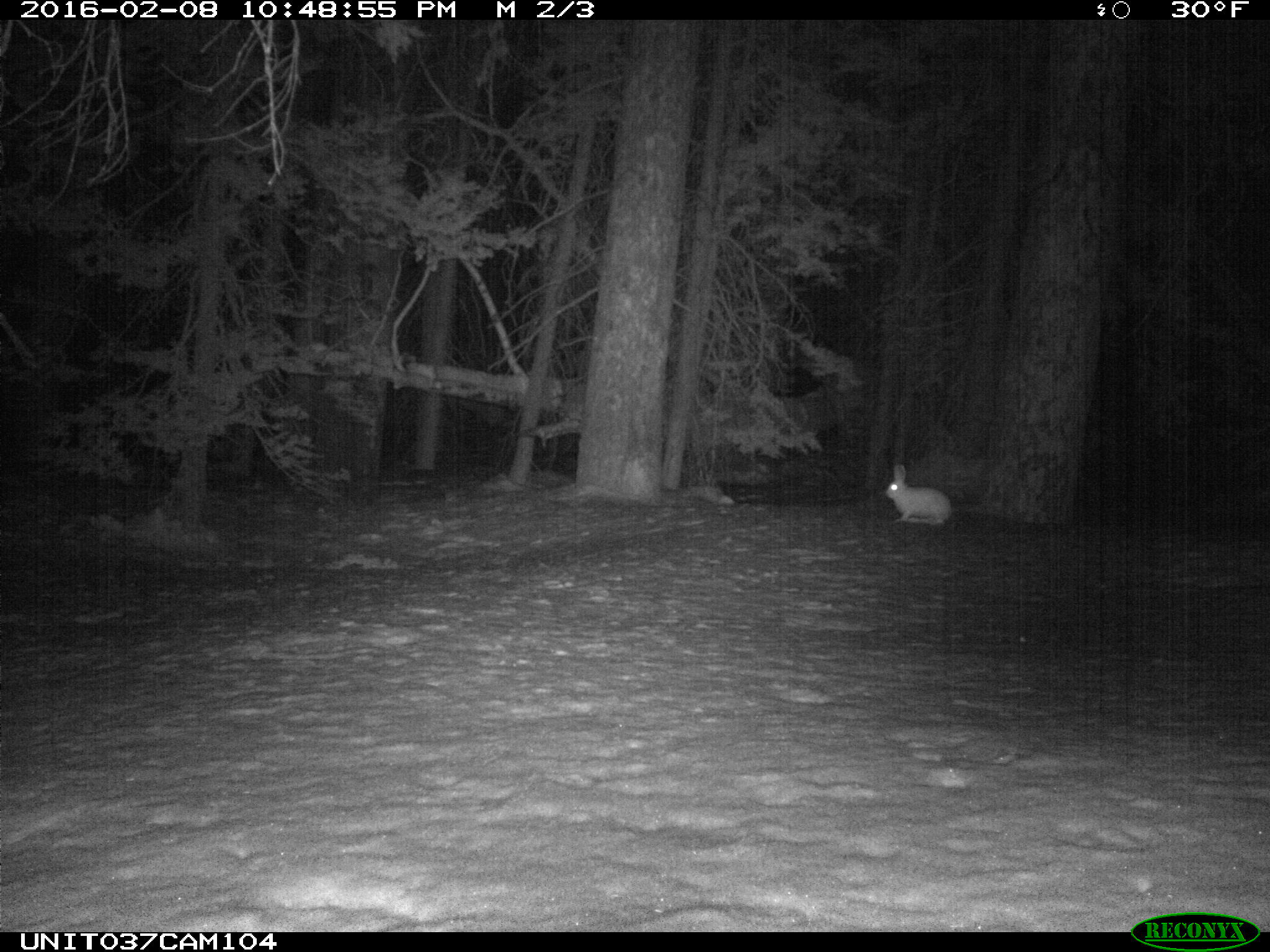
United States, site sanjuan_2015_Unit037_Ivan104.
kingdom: Animalia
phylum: Chordata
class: Mammalia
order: Lagomorpha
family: Leporidae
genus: Lepus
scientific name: Lepus americanus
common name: snowshoe hare